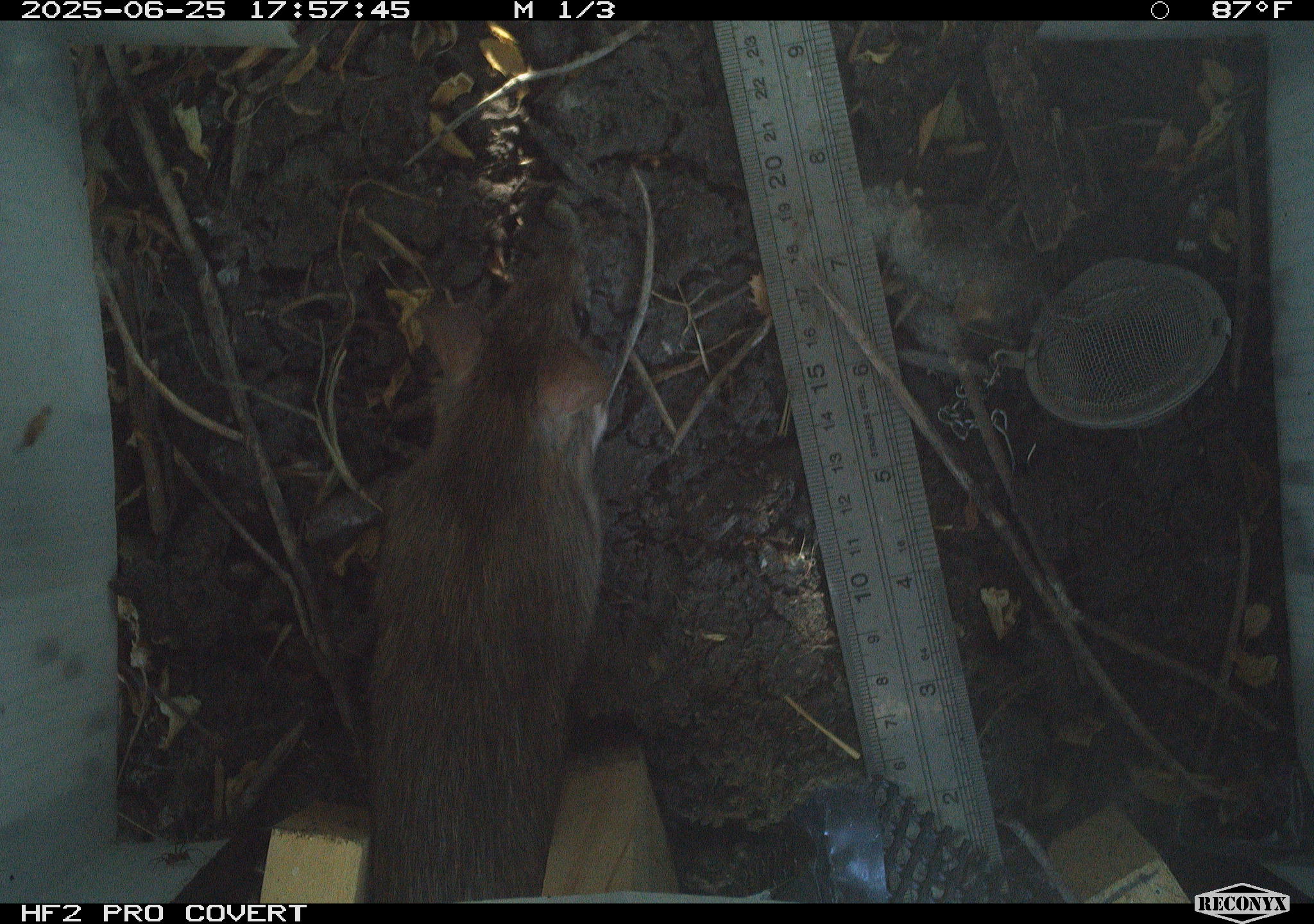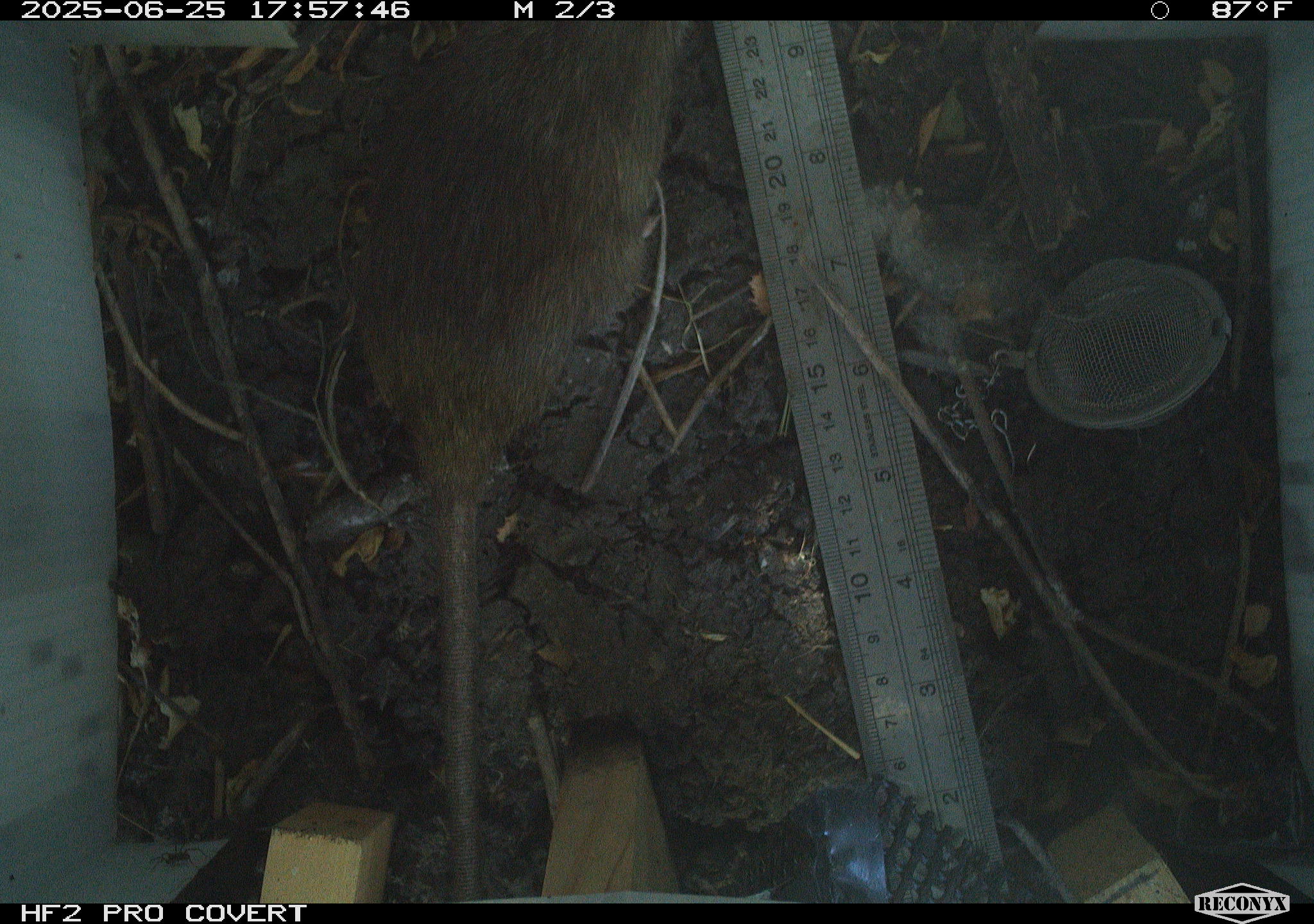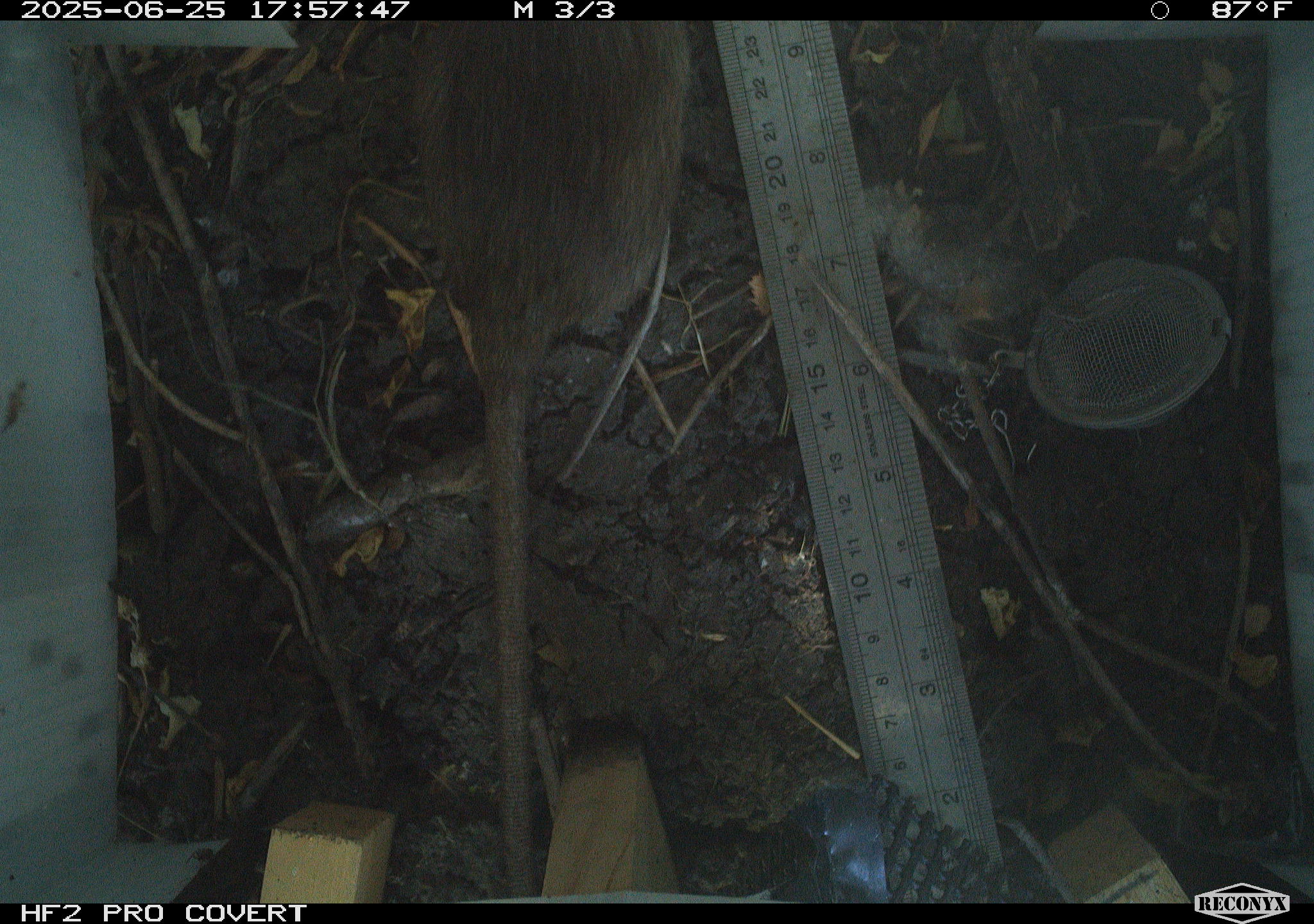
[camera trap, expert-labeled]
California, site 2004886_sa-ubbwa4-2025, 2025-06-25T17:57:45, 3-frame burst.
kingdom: Animalia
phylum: Chordata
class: Mammalia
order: Rodentia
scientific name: Rodentia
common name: rodent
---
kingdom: Animalia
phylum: Chordata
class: Mammalia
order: Rodentia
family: Muridae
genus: Rattus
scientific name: Rattus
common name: rat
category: rattus species